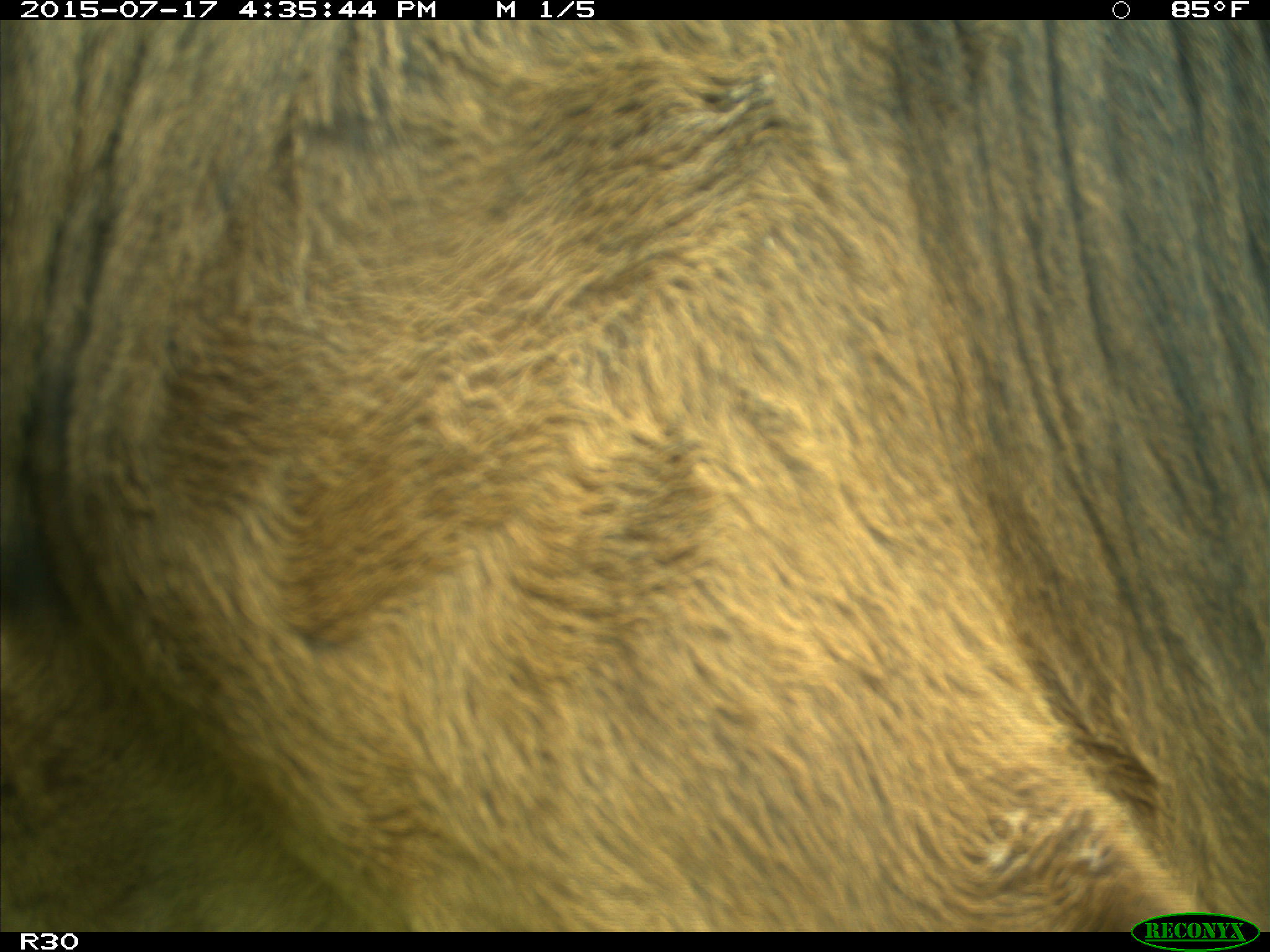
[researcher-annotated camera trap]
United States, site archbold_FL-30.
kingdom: Animalia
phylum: Chordata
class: Mammalia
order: Artiodactyla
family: Bovidae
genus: Bos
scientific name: Bos taurus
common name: domestic cow